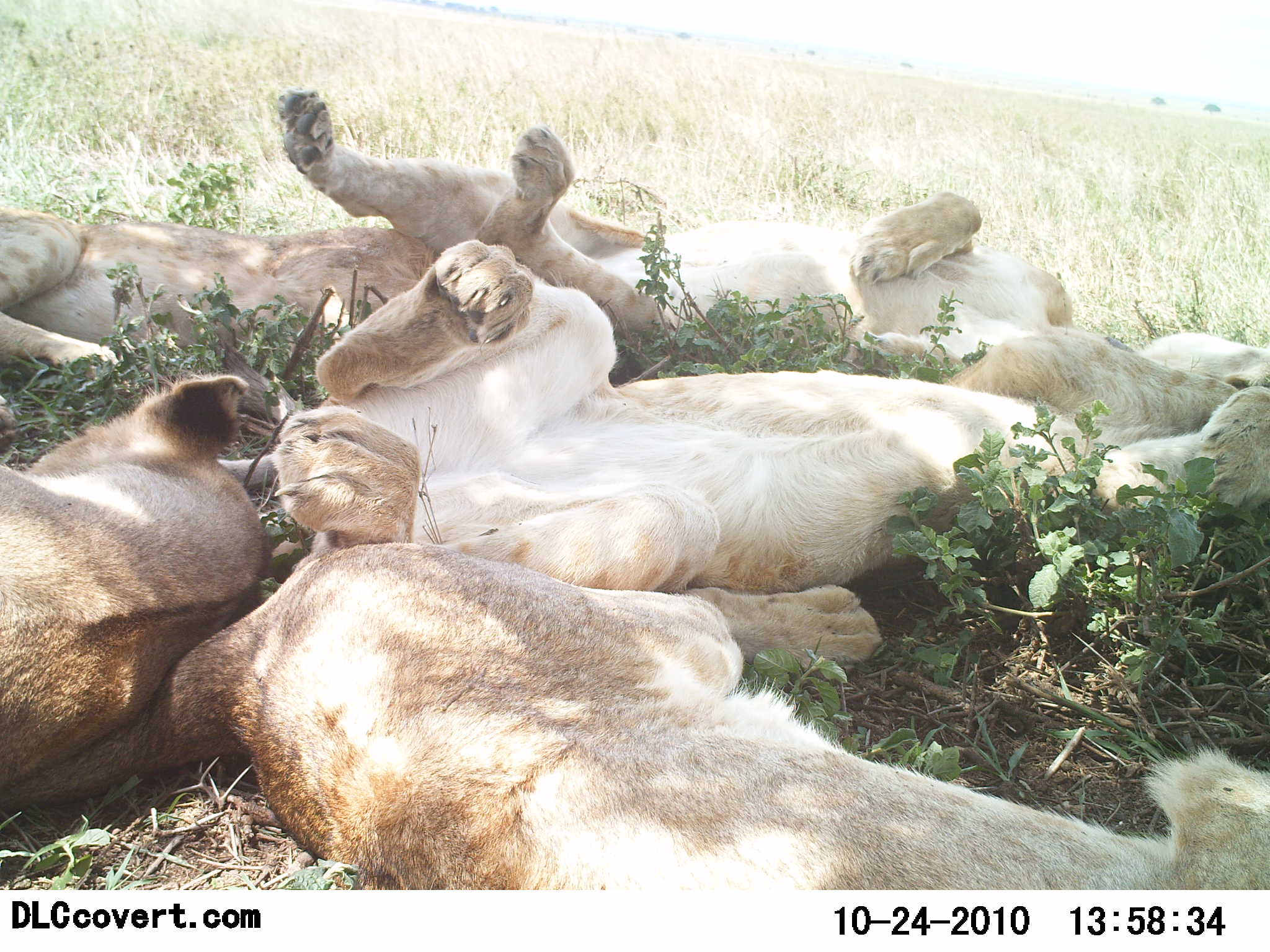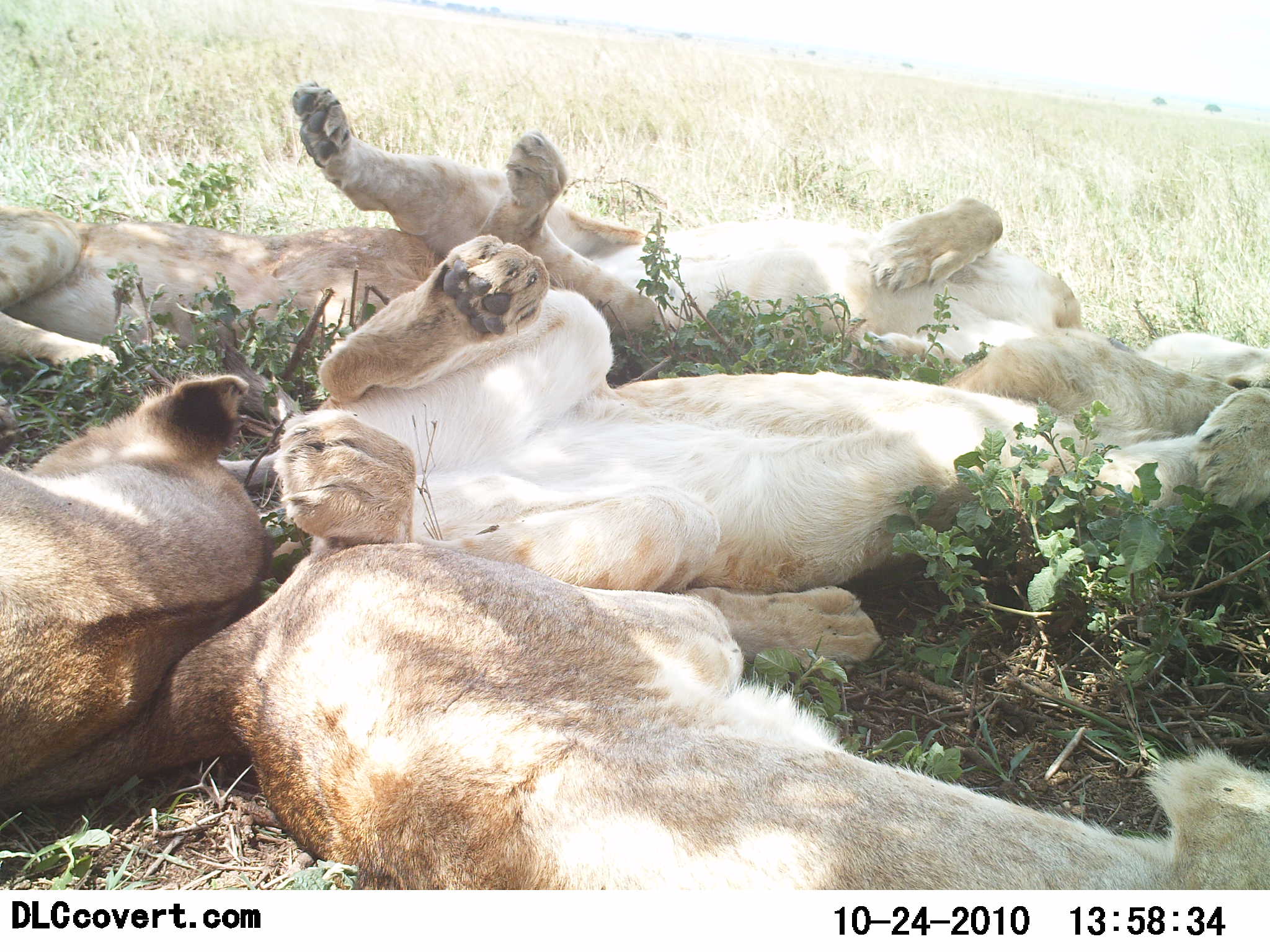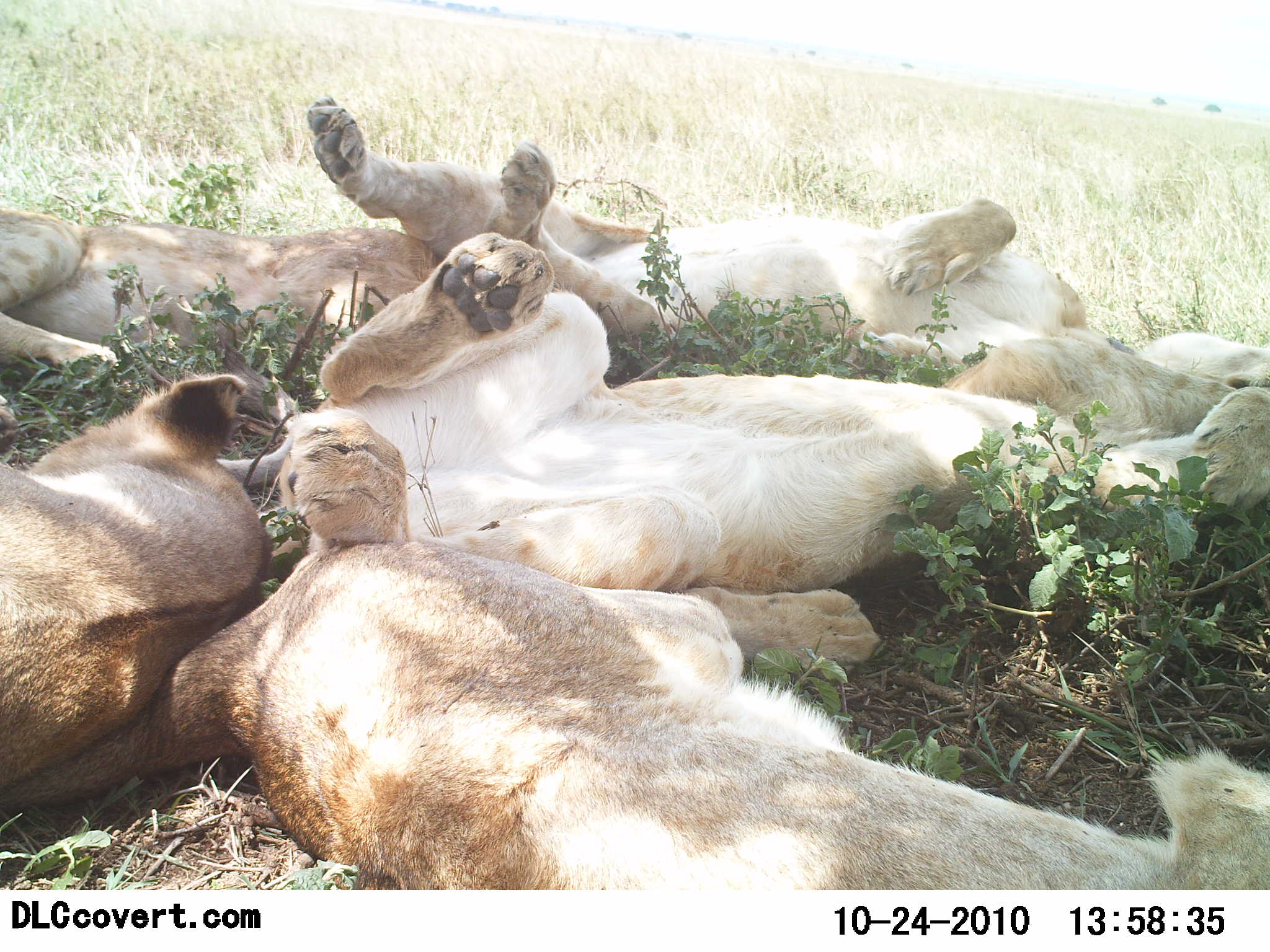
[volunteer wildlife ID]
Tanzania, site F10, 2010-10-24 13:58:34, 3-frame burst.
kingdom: Animalia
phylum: Chordata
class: Mammalia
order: Carnivora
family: Felidae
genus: Panthera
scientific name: Panthera leo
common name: lion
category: lionfemale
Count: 5.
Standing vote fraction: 0%.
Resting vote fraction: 100%.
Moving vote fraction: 0%.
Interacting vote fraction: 8%.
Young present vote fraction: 17%.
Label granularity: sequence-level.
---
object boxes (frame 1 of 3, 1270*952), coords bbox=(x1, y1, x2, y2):
animal: bbox=(0, 543, 1270, 889); bbox=(214, 238, 1270, 595); bbox=(275, 81, 1269, 448); bbox=(0, 87, 585, 387); bbox=(0, 373, 267, 786)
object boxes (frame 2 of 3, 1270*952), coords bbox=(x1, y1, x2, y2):
animal: bbox=(0, 542, 1269, 889); bbox=(217, 233, 1270, 595); bbox=(290, 76, 1269, 420); bbox=(0, 80, 579, 387); bbox=(0, 371, 270, 796)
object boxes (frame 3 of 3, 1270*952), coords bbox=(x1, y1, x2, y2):
animal: bbox=(0, 538, 1269, 890); bbox=(217, 233, 1270, 595); bbox=(307, 91, 1270, 398); bbox=(0, 371, 270, 795); bbox=(0, 197, 452, 385)